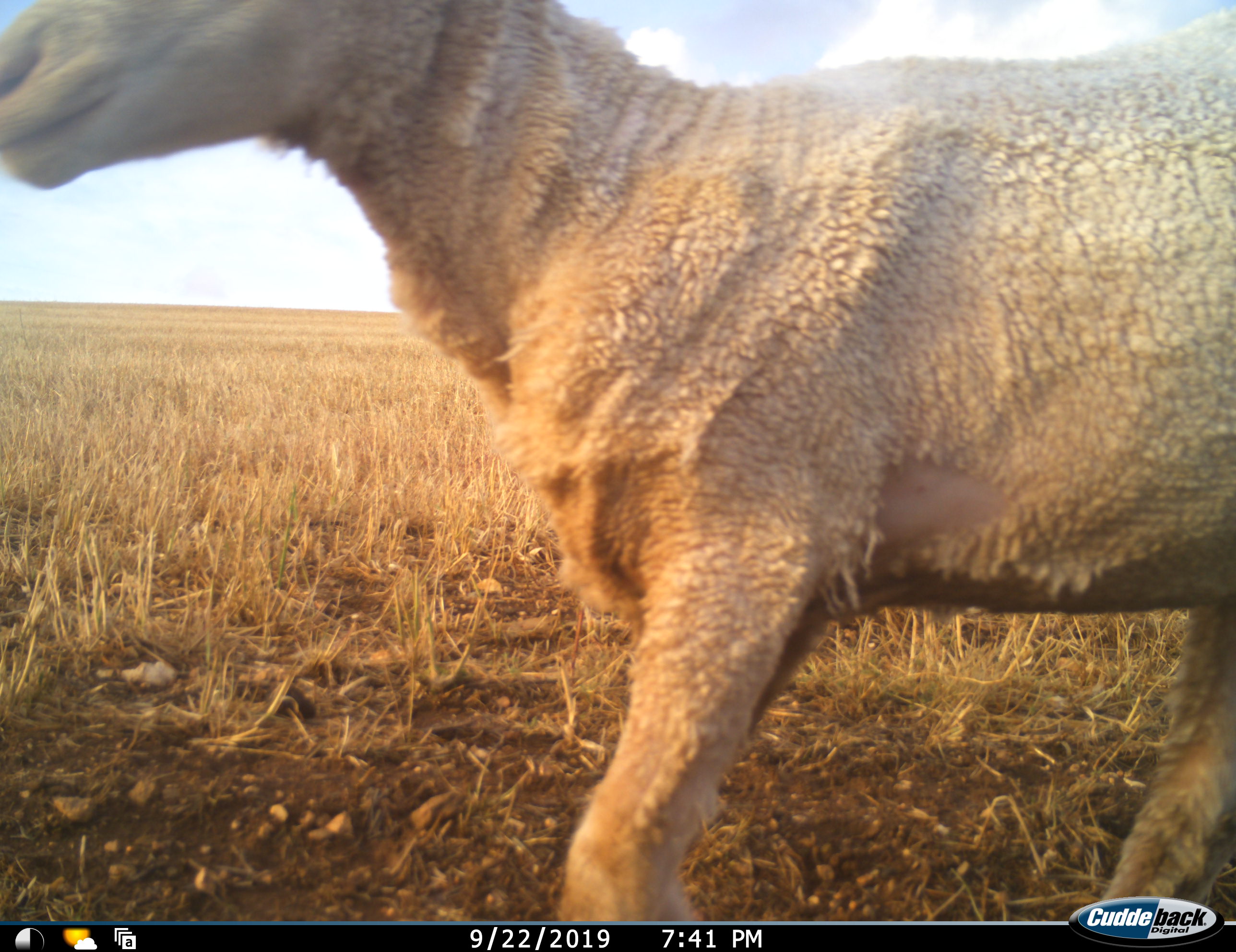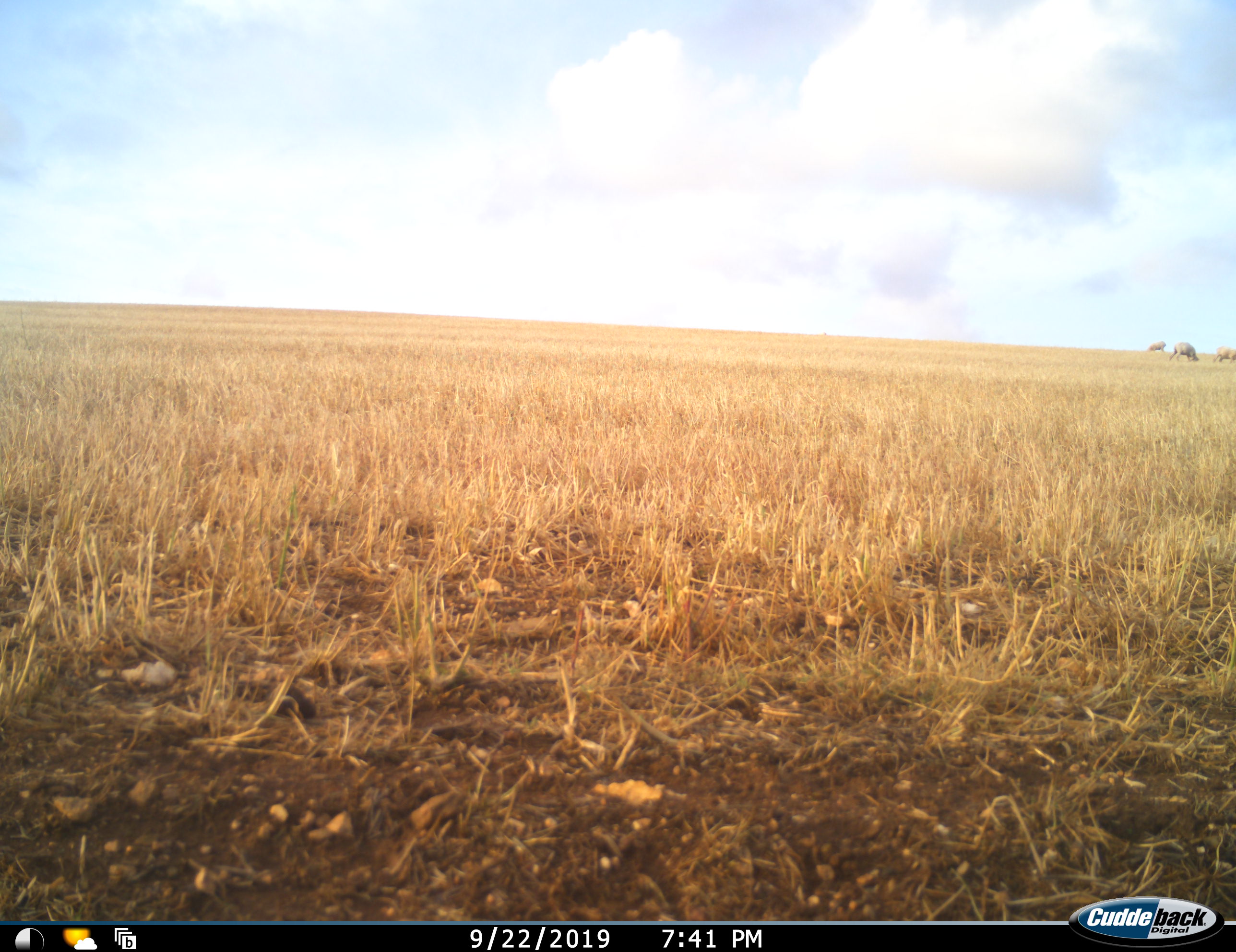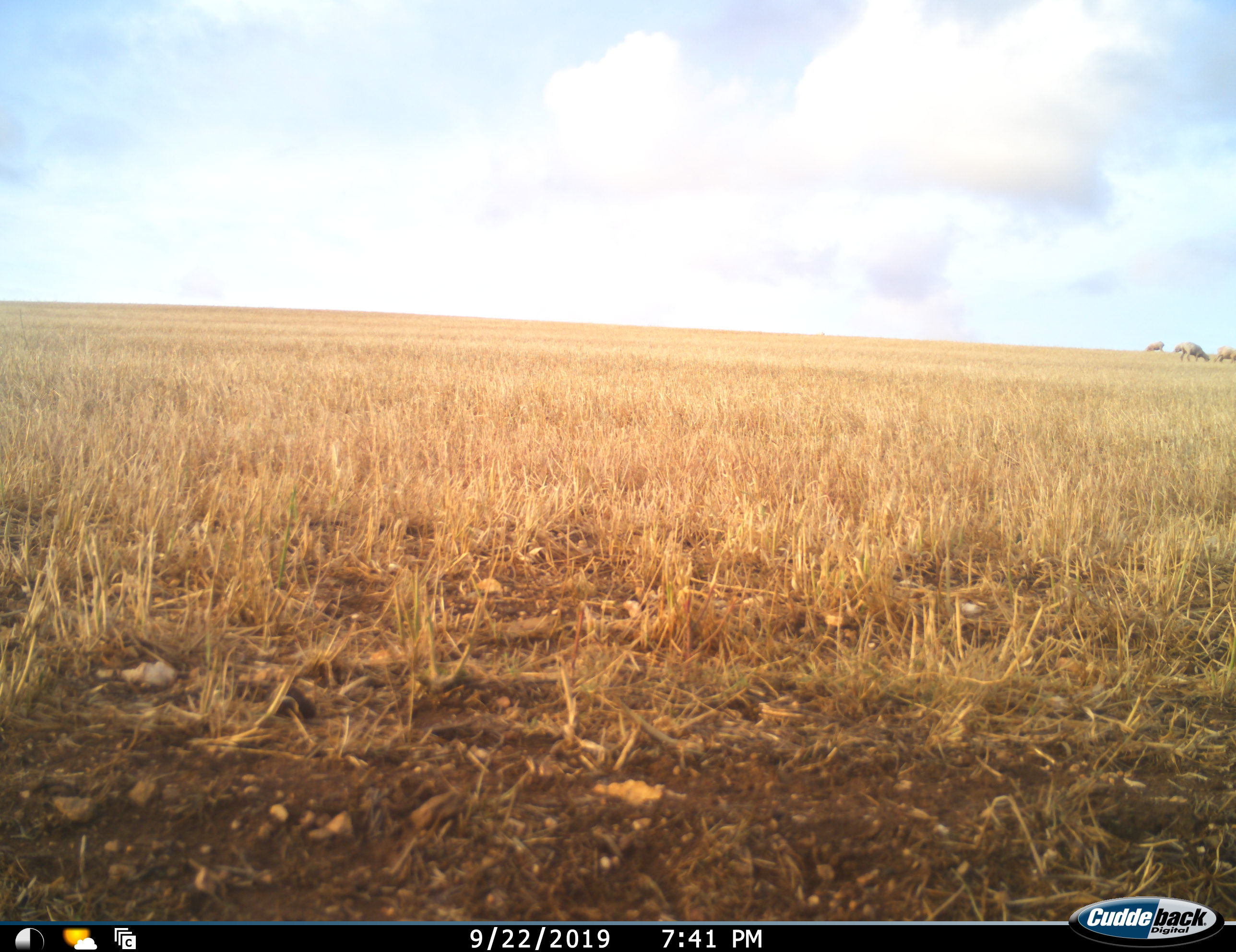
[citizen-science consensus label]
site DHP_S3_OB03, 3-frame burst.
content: unidentified animal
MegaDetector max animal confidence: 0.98